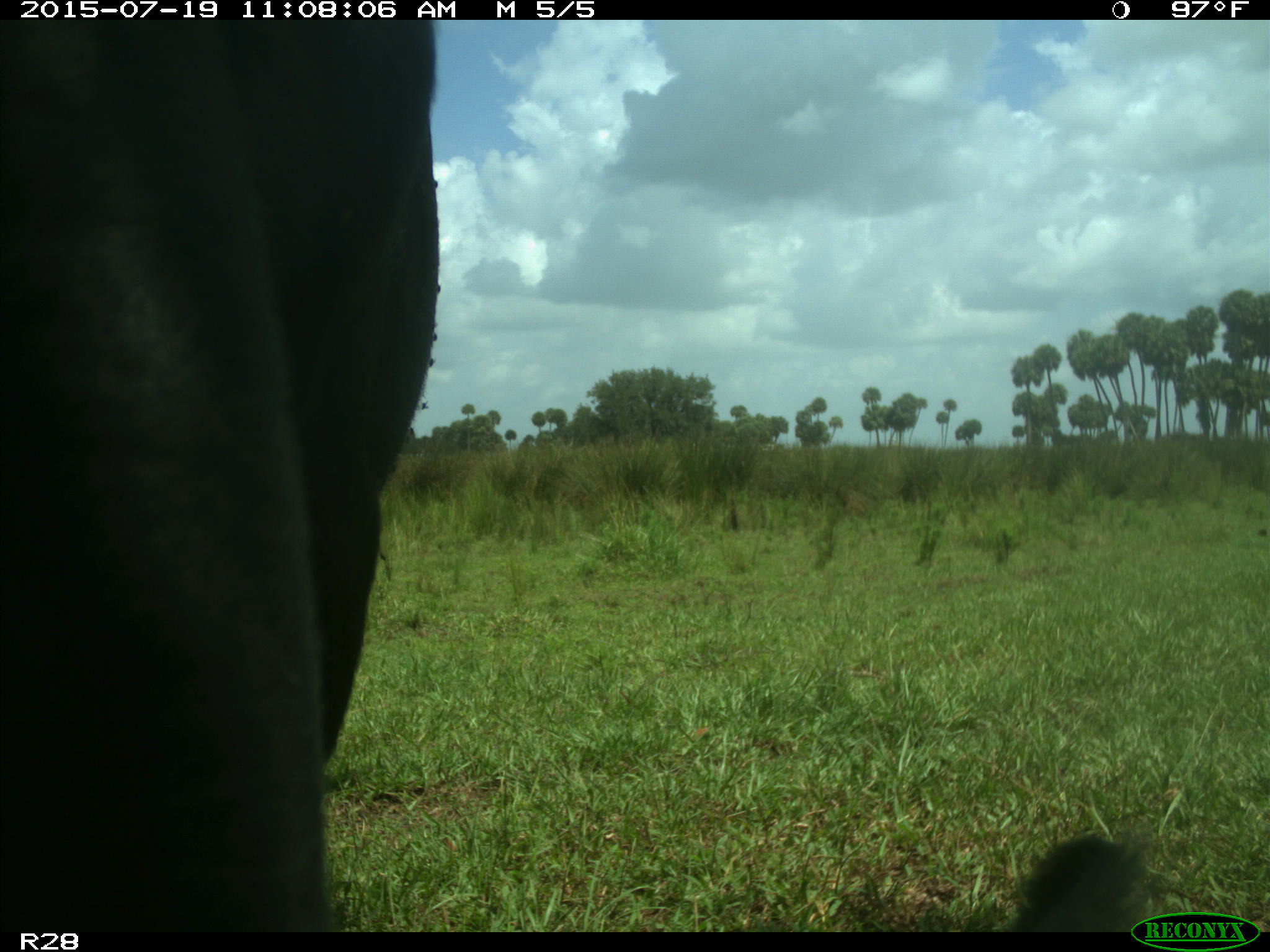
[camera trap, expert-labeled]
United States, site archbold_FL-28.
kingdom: Animalia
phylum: Chordata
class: Mammalia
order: Artiodactyla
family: Bovidae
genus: Bos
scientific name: Bos taurus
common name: domestic cow